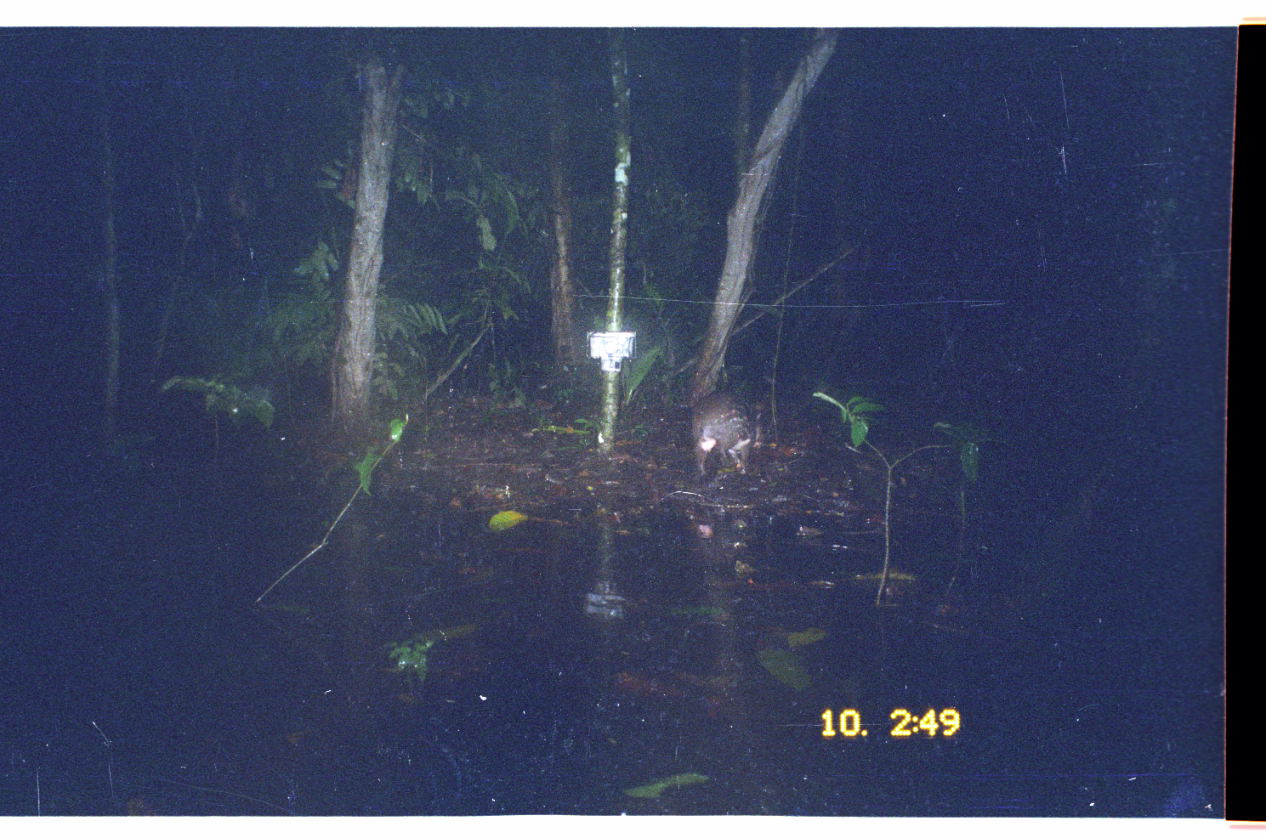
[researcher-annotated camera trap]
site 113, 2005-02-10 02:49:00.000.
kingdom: Animalia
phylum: Chordata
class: Mammalia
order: Rodentia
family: Cuniculidae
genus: Cuniculus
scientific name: Cuniculus paca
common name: spotted paca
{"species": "Cuniculus paca (spotted paca)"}